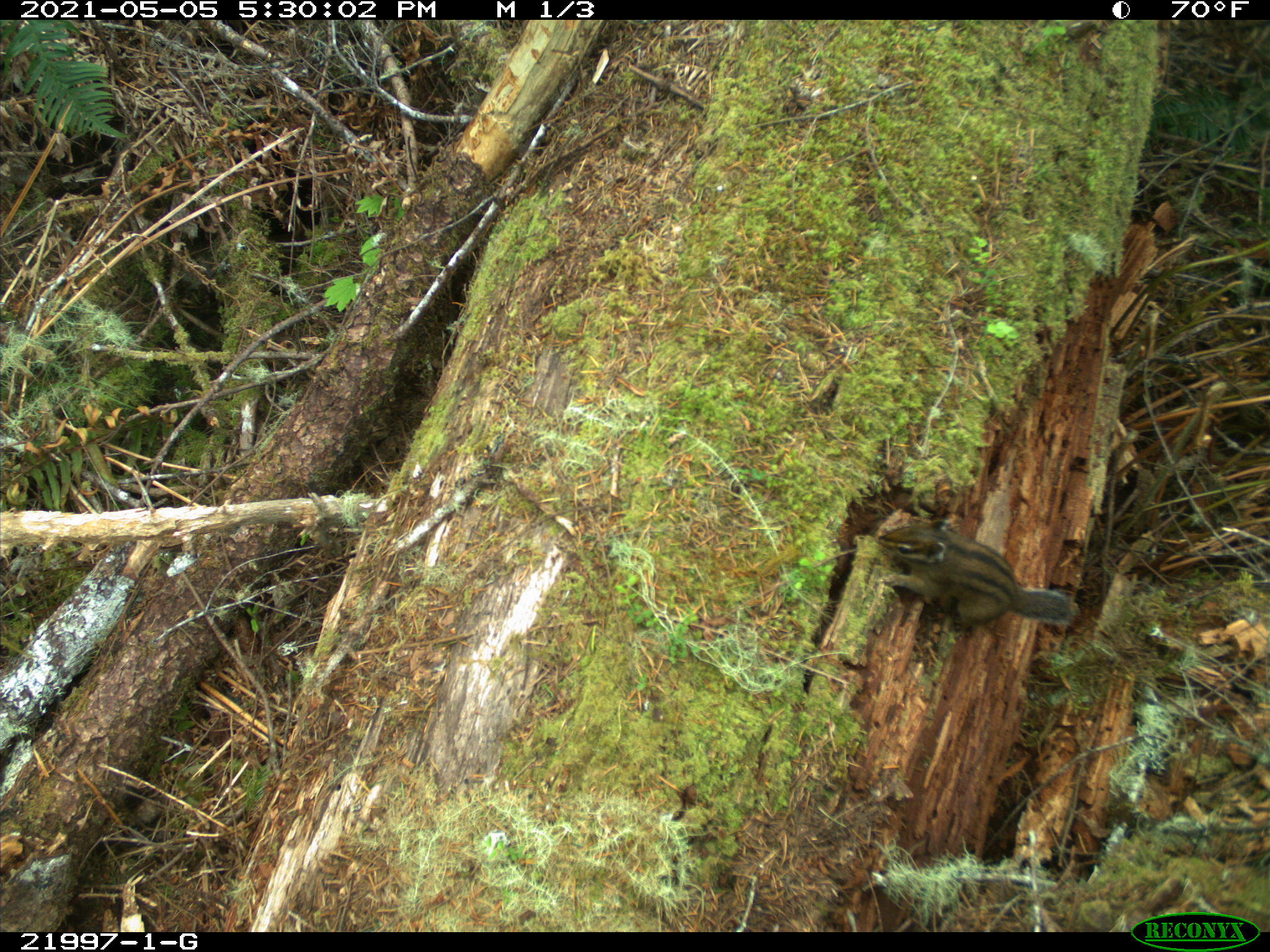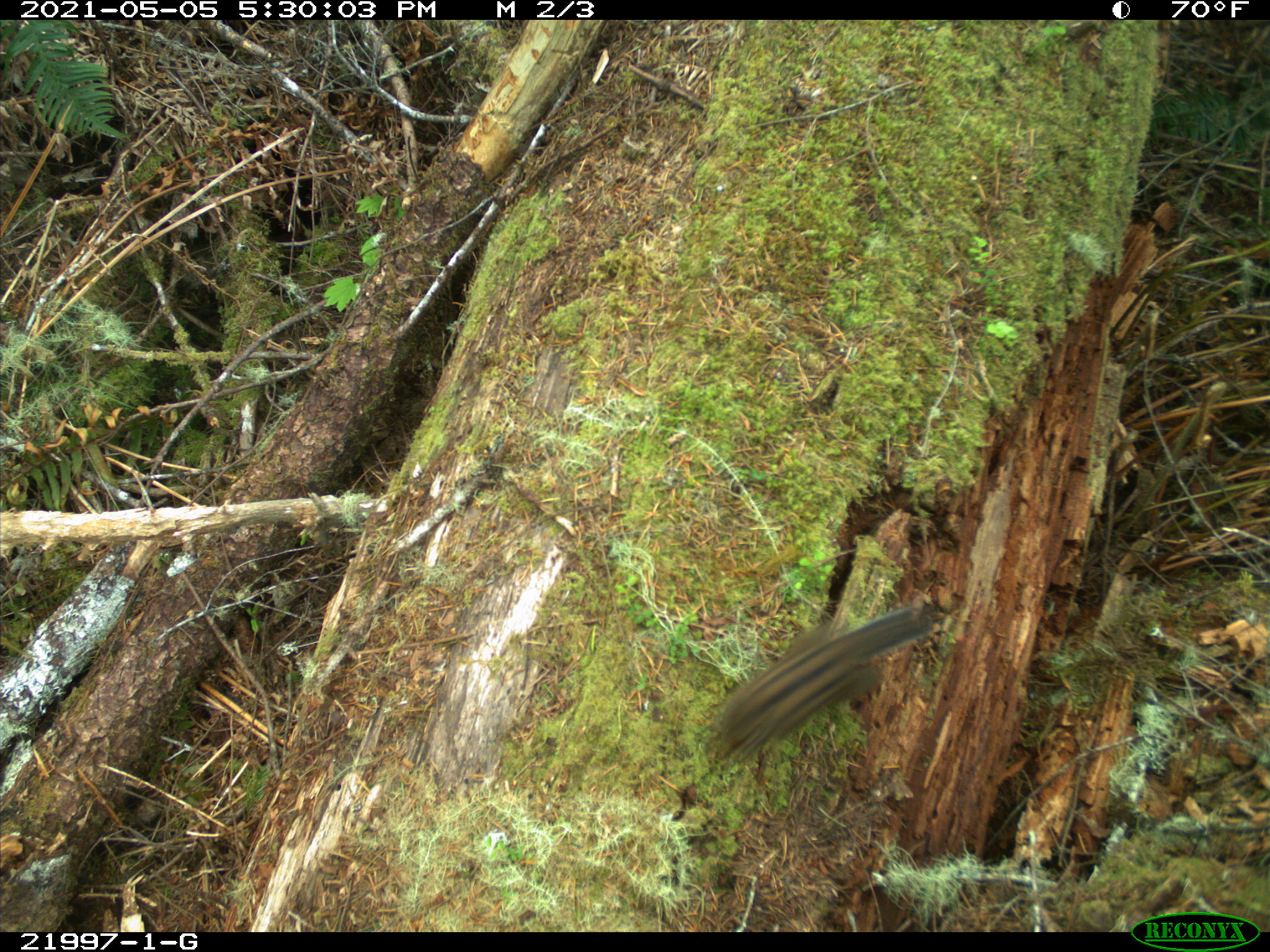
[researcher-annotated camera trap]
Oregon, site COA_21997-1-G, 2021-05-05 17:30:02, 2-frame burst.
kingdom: Animalia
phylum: Chordata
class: Mammalia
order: Rodentia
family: Sciuridae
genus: Neotamias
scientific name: Neotamias townsendii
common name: townsend's chipmunk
Townsend's chipmunk (Neotamias townsendii).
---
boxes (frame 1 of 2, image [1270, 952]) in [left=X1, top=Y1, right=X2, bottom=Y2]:
townsend's chipmunk: [left=856, top=490, right=1102, bottom=662]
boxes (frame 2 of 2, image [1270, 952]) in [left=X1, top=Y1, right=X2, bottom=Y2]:
townsend's chipmunk: [left=691, top=567, right=967, bottom=795]